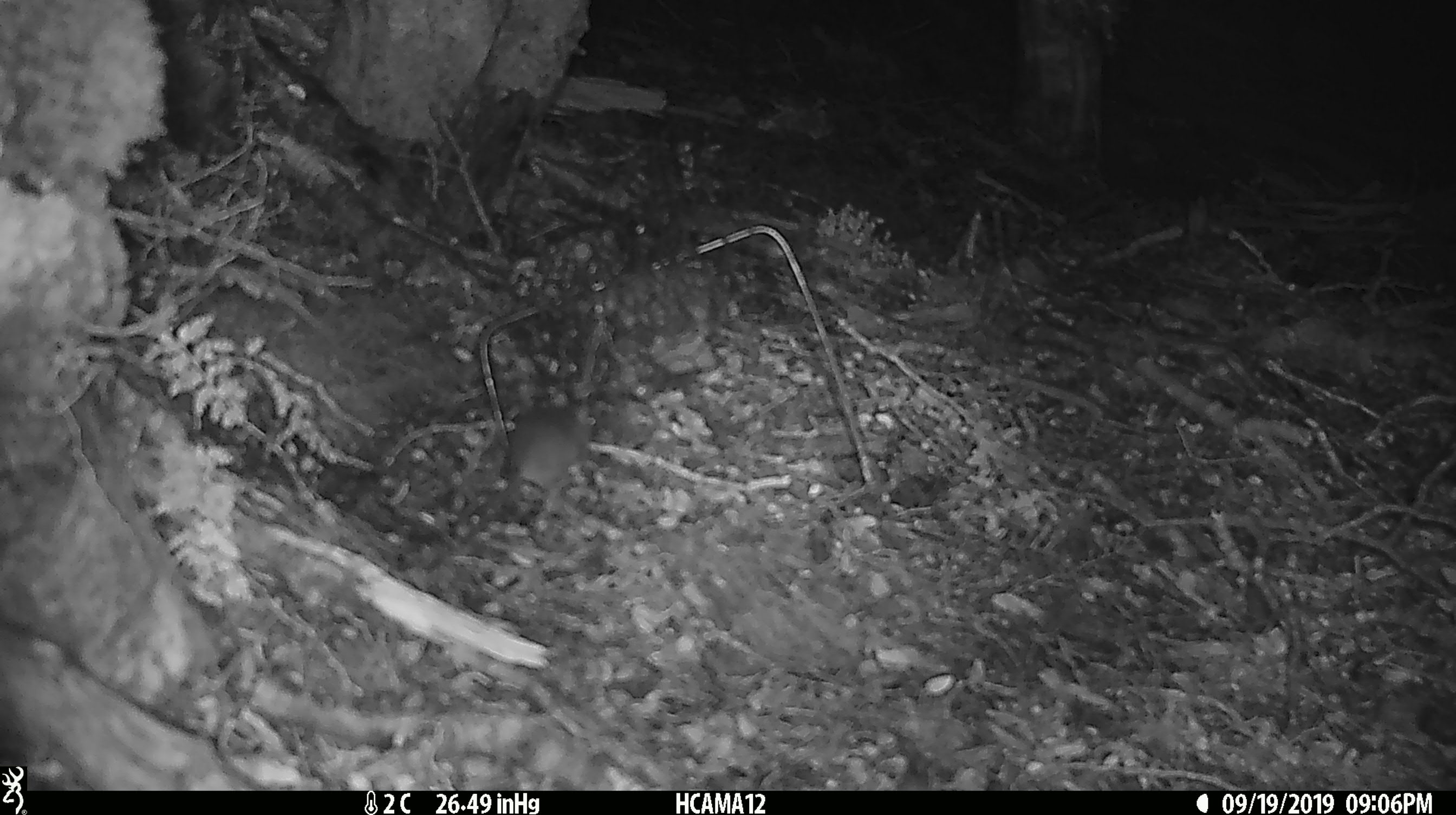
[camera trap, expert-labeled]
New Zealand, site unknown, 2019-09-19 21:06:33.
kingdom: Animalia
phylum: Chordata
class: Mammalia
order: Rodentia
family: Muridae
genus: Mus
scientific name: Mus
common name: mouse